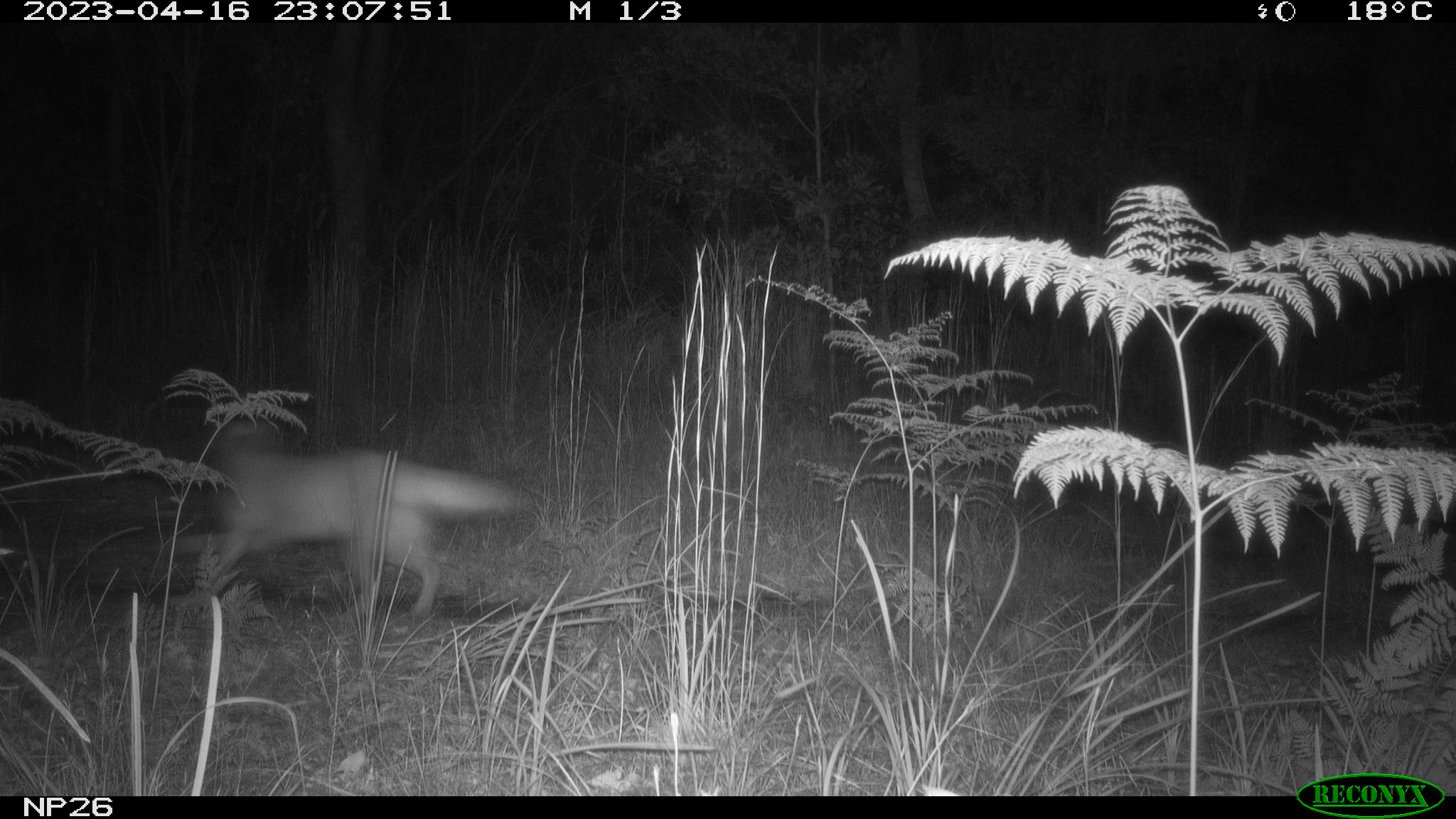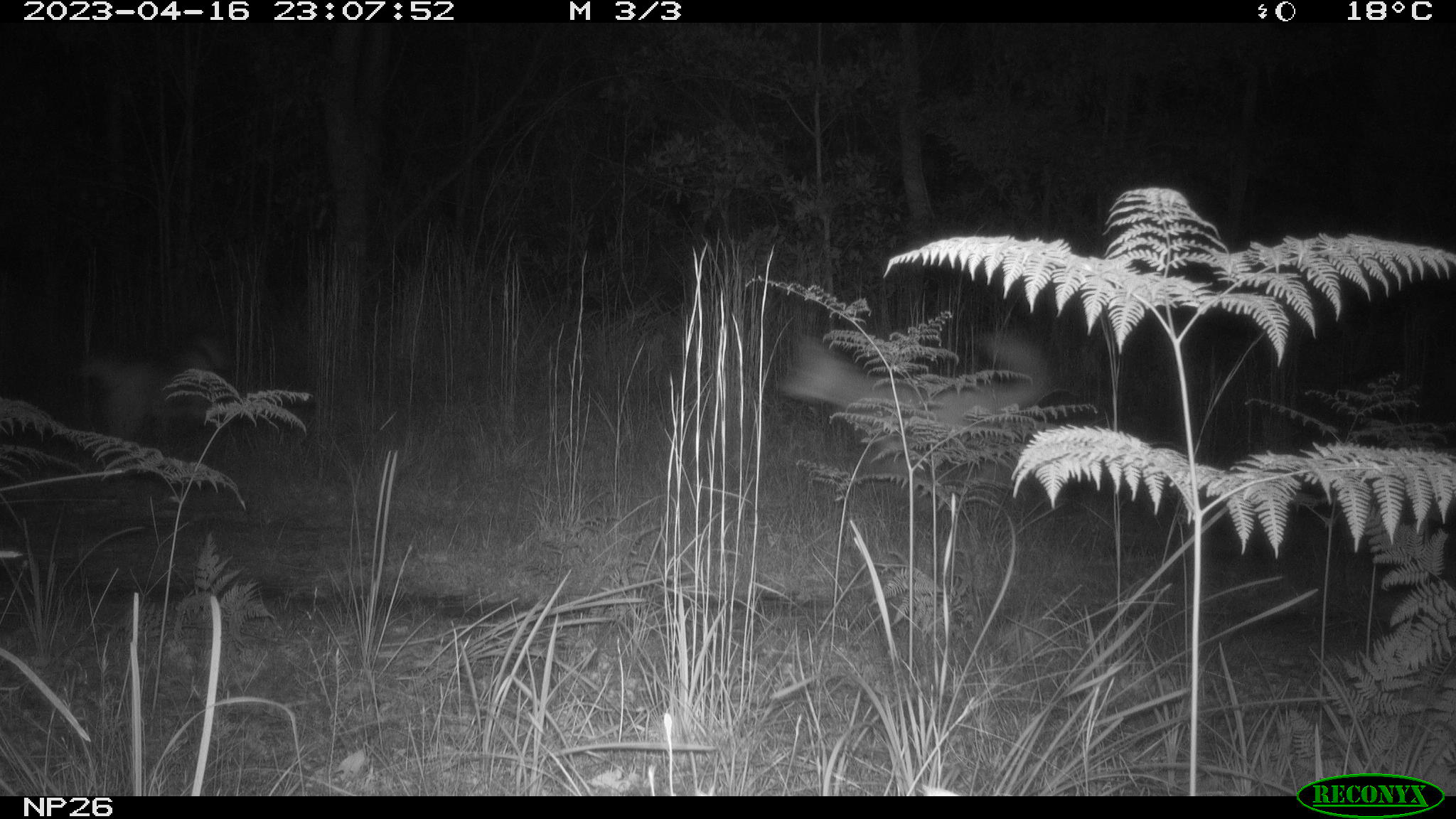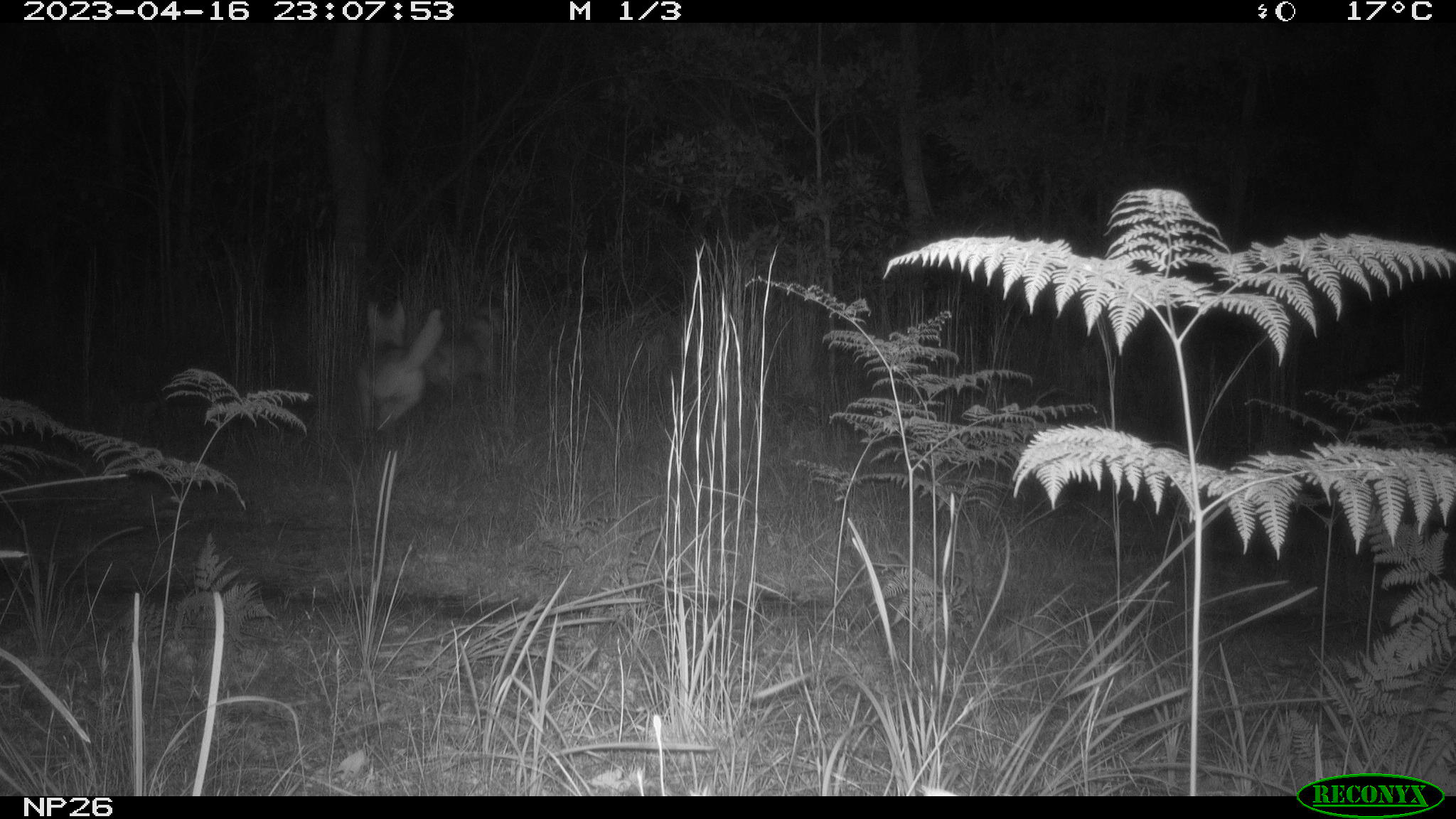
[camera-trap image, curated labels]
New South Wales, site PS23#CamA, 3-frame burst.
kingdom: Animalia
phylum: Chordata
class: Mammalia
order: Carnivora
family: Canidae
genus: Canis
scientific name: Canis familiaris dingo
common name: dingo